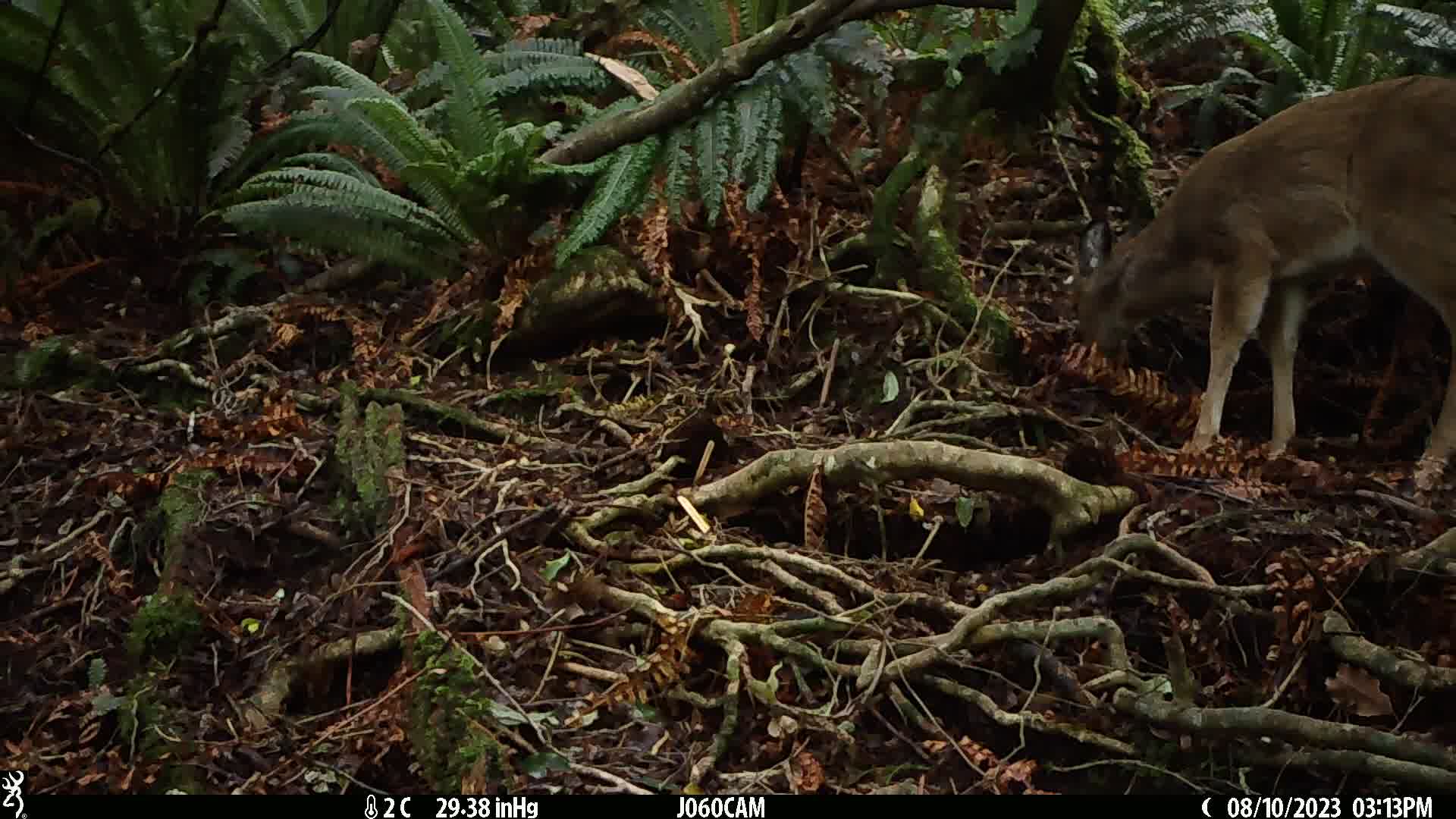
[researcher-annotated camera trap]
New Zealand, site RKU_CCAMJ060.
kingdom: Animalia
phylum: Chordata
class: Mammalia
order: Artiodactyla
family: Cervidae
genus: Odocoileus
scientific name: Odocoileus virginianus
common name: white-tailed deer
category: white tailed deer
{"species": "white tailed deer (white-tailed deer) (Odocoileus virginianus)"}